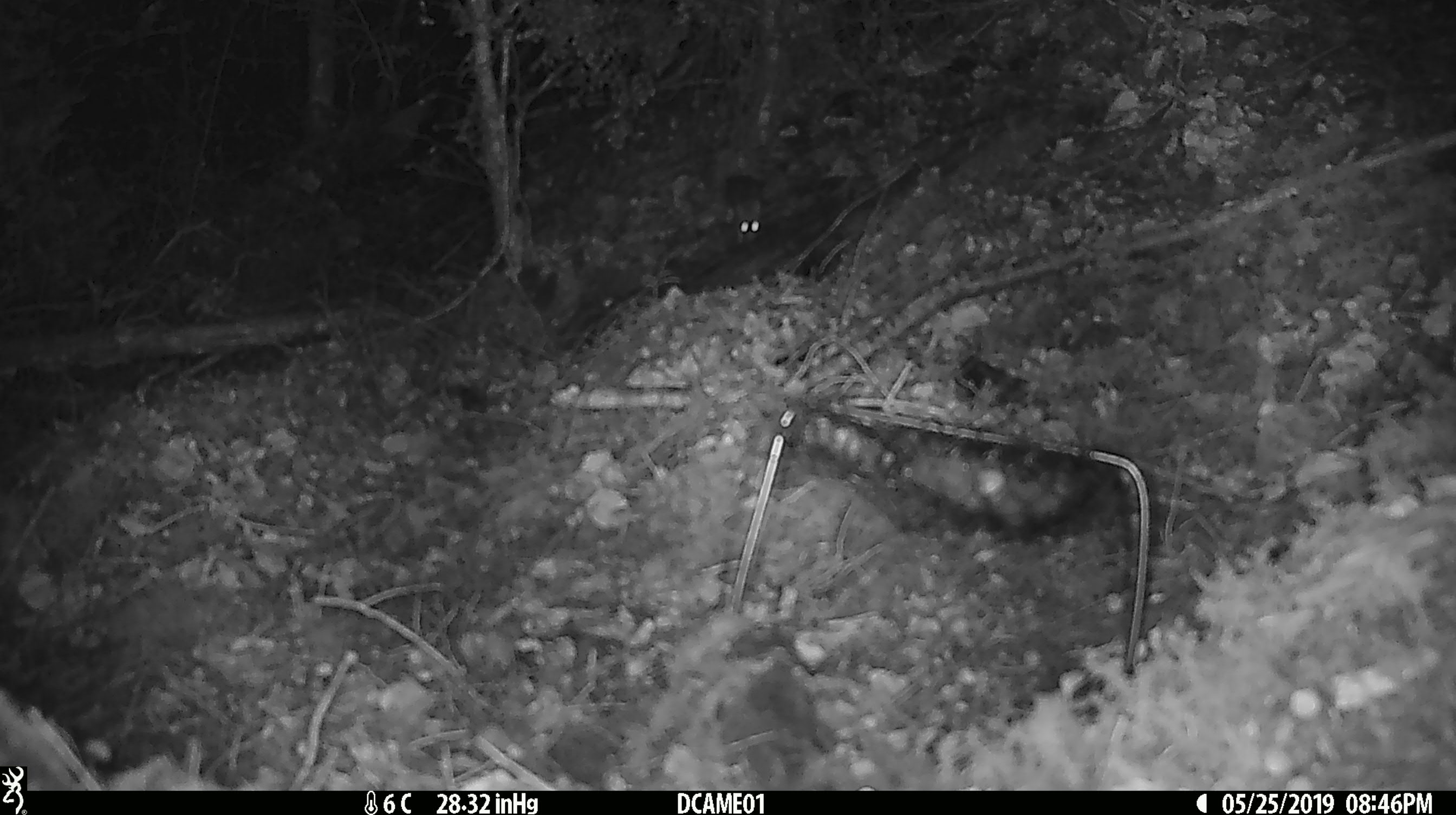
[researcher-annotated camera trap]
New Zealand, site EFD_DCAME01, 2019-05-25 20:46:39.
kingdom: Animalia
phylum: Chordata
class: Mammalia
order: Rodentia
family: Muridae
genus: Mus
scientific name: Mus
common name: mouse